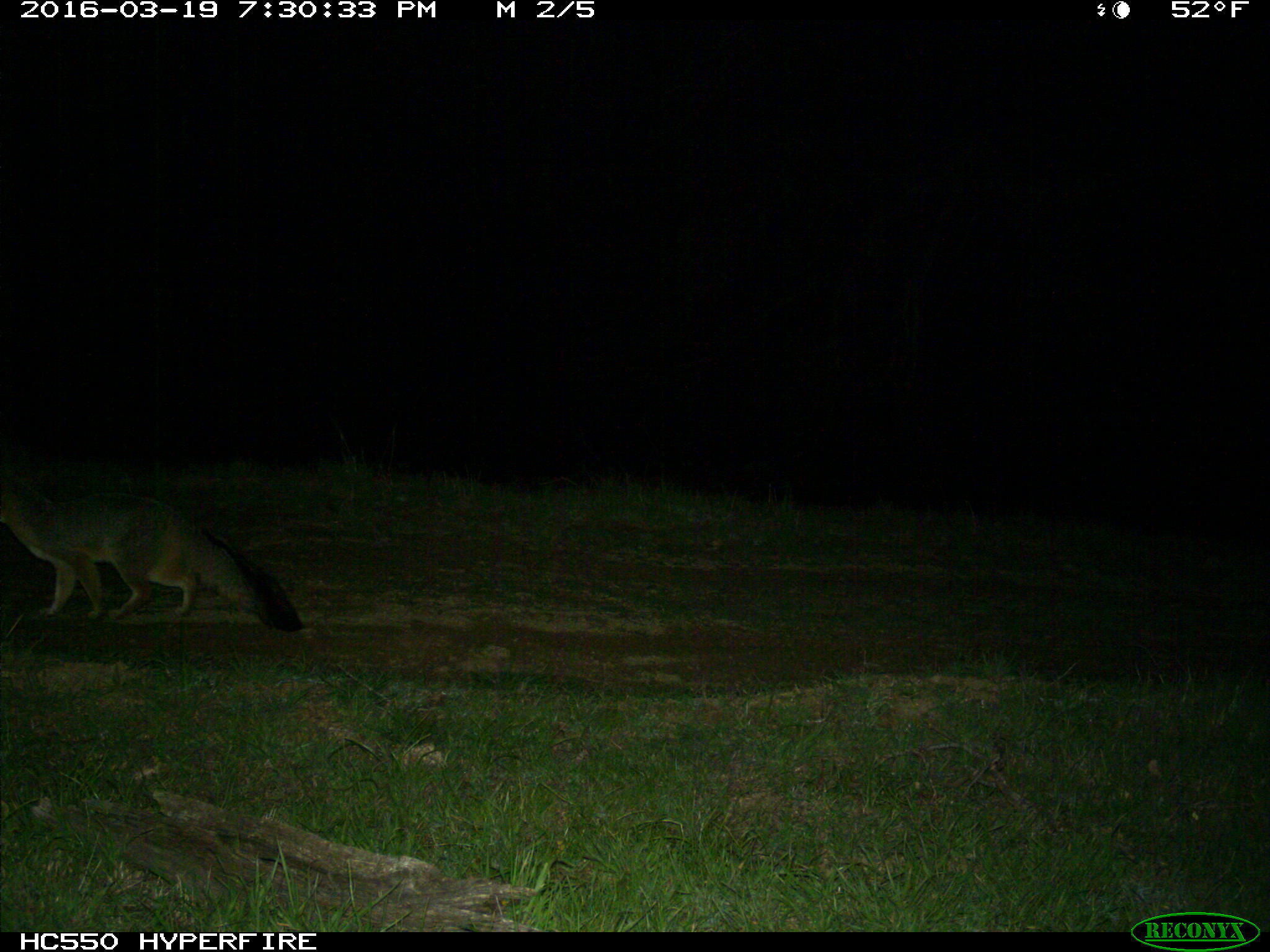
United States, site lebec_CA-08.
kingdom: Animalia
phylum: Chordata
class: Mammalia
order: Carnivora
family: Canidae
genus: Urocyon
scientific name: Urocyon cinereoargenteus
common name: gray fox